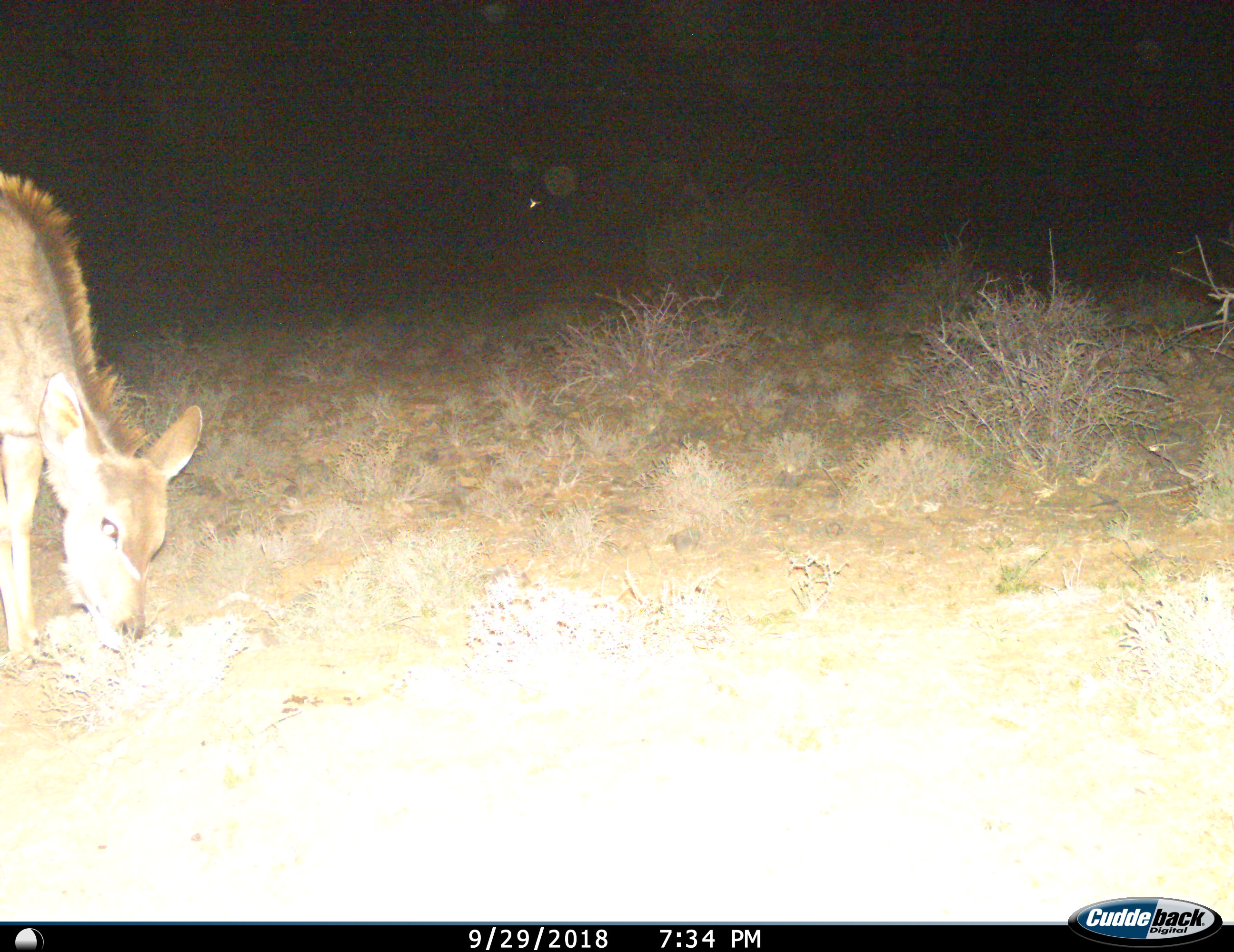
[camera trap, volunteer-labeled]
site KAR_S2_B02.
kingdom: Animalia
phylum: Chordata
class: Mammalia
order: Artiodactyla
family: Bovidae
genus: Tragelaphus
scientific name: Tragelaphus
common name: kudu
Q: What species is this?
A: Kudu (Tragelaphus).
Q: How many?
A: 1.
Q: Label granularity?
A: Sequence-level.